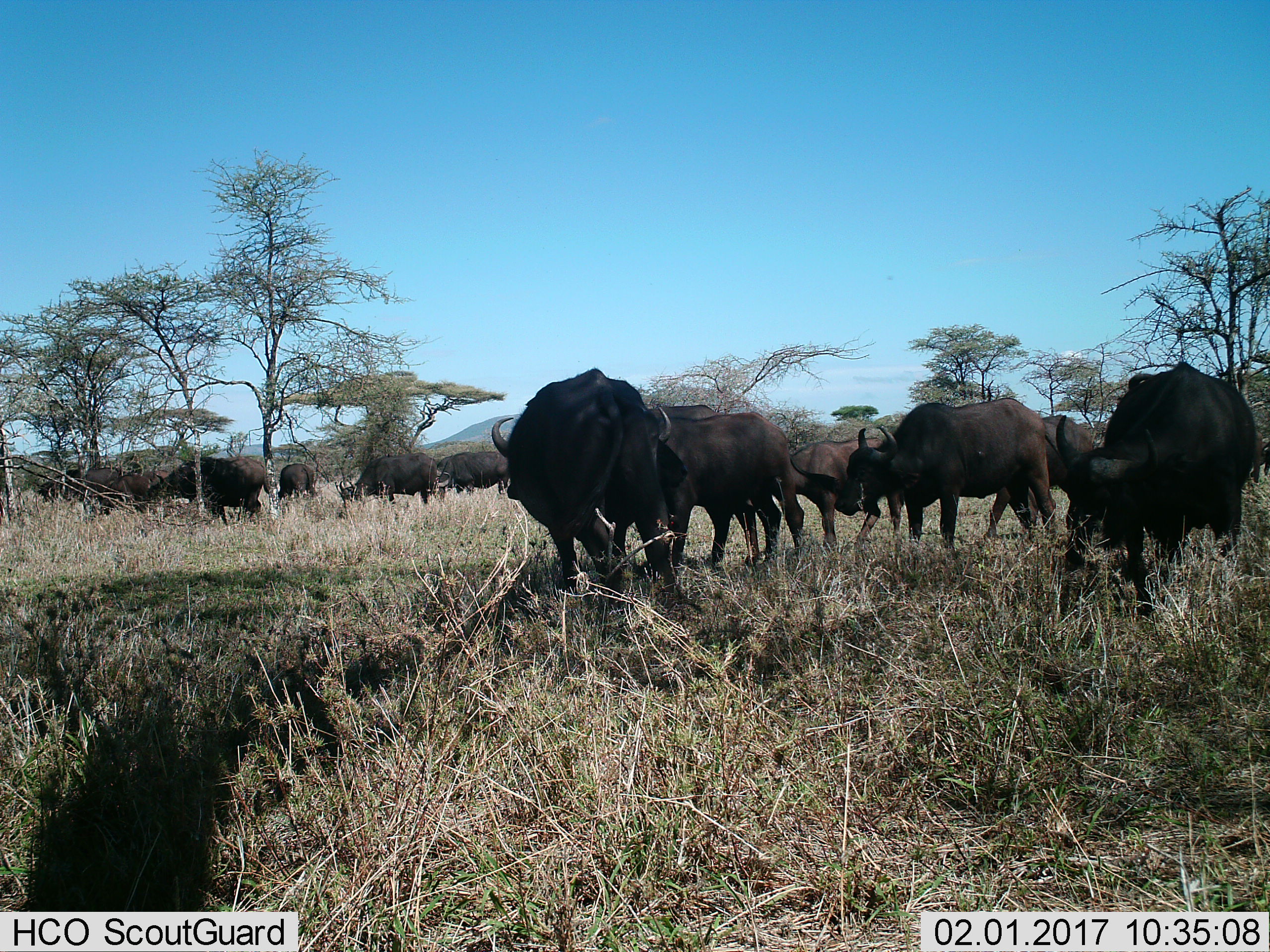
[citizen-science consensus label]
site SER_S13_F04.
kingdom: Animalia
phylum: Chordata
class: Mammalia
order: Artiodactyla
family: Bovidae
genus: Syncerus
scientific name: Syncerus caffer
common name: african buffalo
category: buffalo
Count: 11-50.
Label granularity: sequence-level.